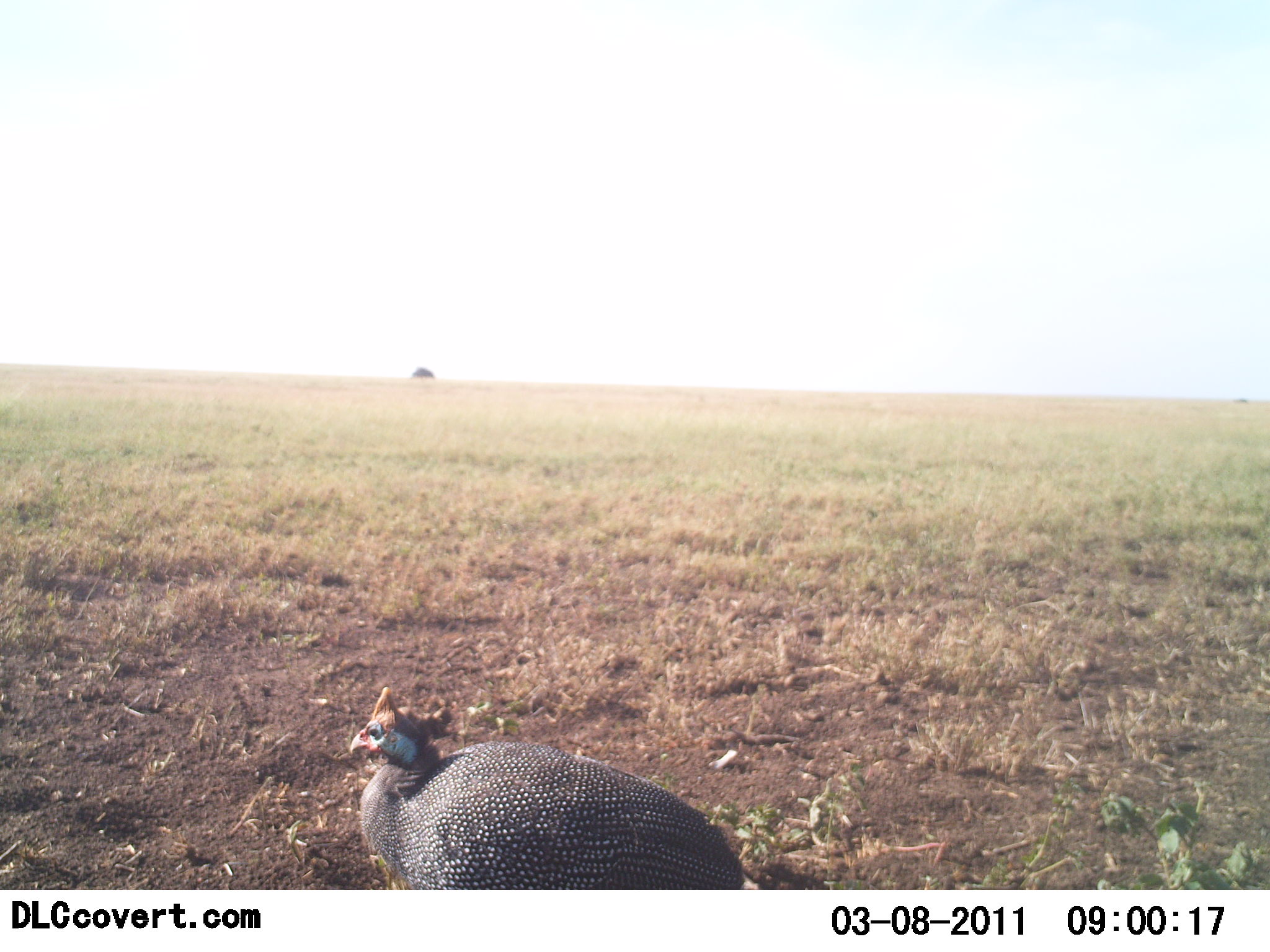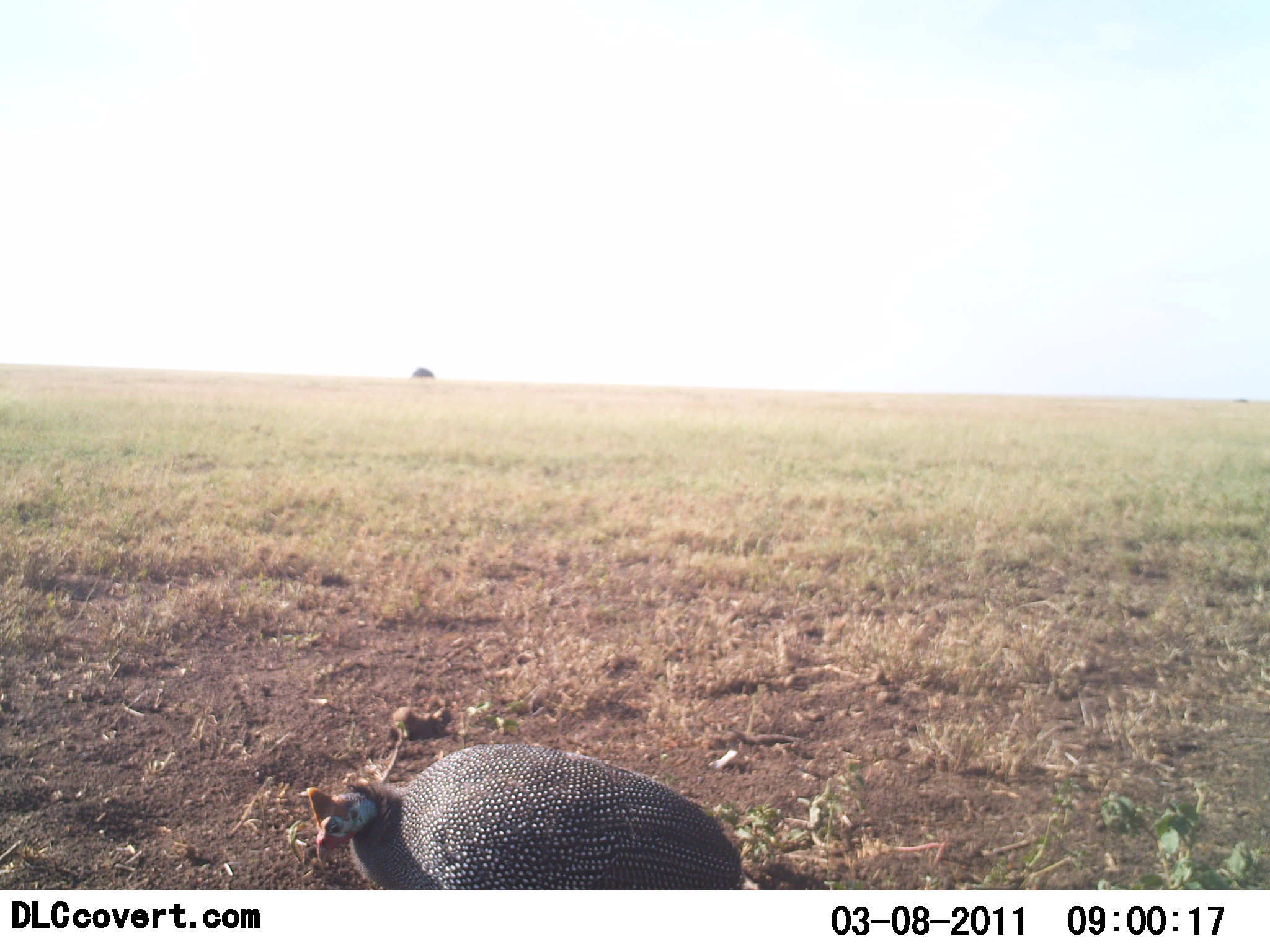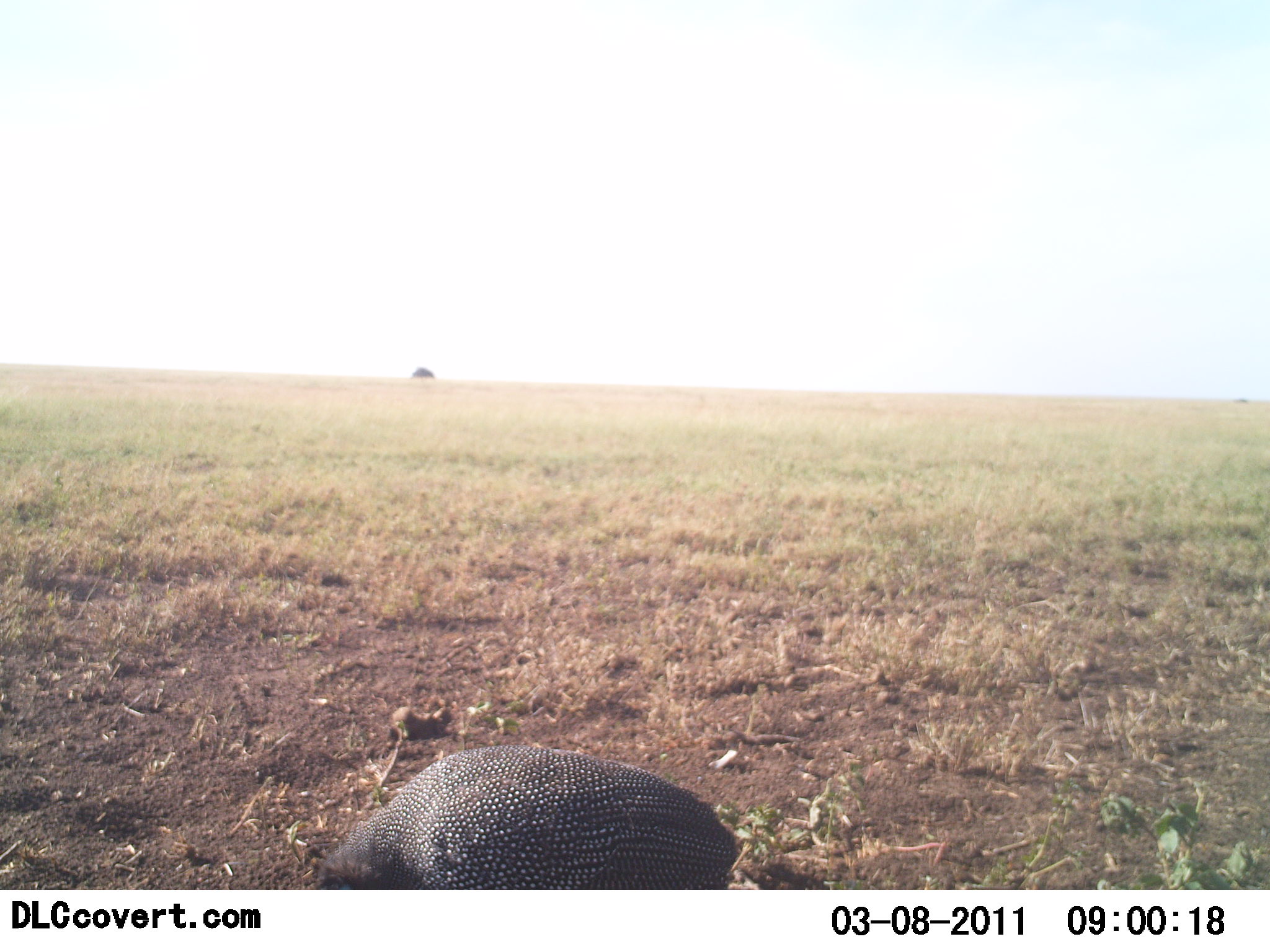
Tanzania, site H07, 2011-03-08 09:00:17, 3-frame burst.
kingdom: Animalia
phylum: Chordata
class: Aves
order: Galliformes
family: Numididae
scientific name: Numididae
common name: guinea fowl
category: guineafowl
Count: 1.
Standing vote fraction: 42%.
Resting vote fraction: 0%.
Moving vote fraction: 0%.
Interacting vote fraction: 0%.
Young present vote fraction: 0%.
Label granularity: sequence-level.